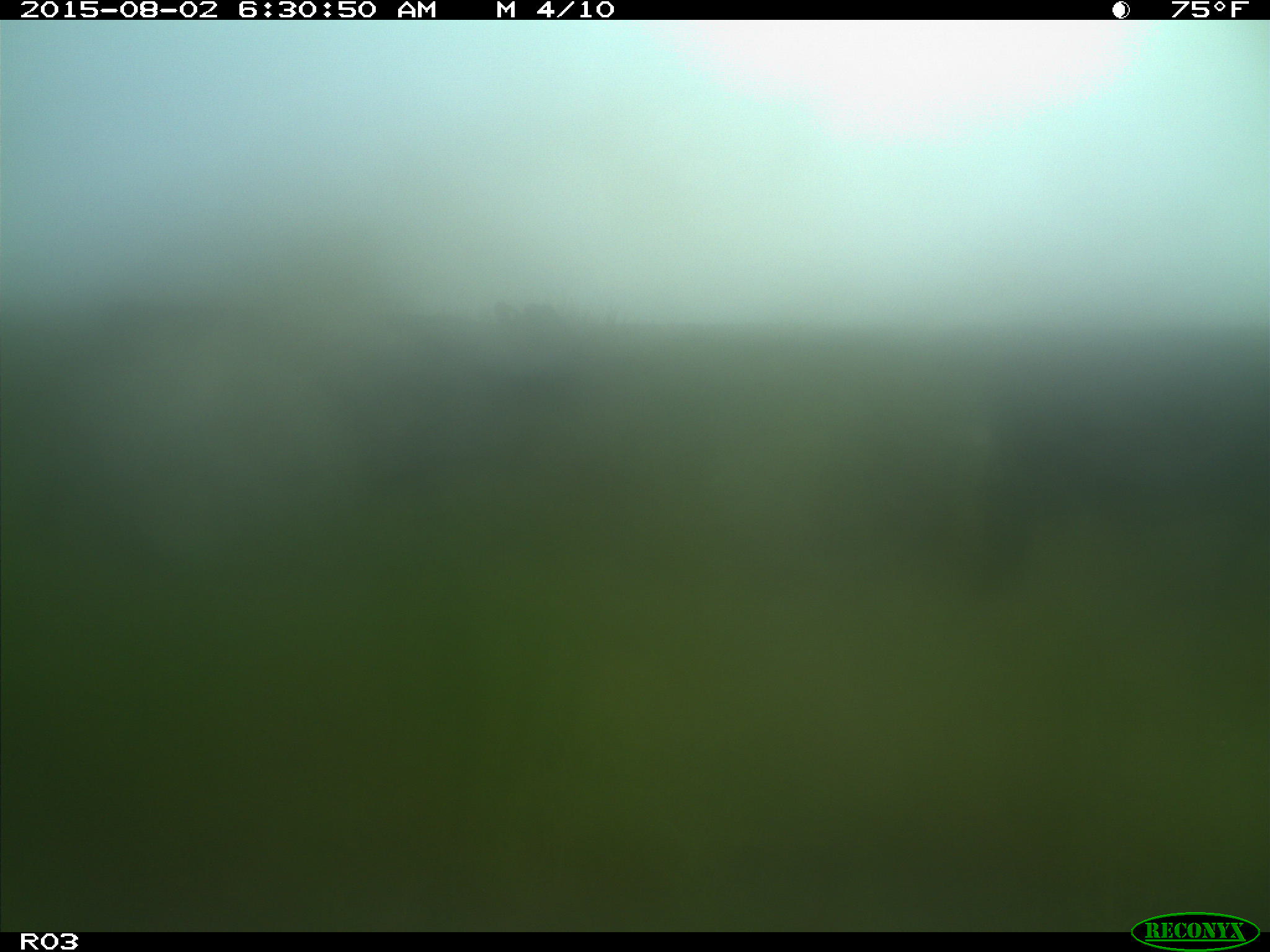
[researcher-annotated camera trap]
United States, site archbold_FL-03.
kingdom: Animalia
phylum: Chordata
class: Mammalia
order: Artiodactyla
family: Bovidae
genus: Bos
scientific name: Bos taurus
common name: domestic cow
Bos taurus (domestic cow).